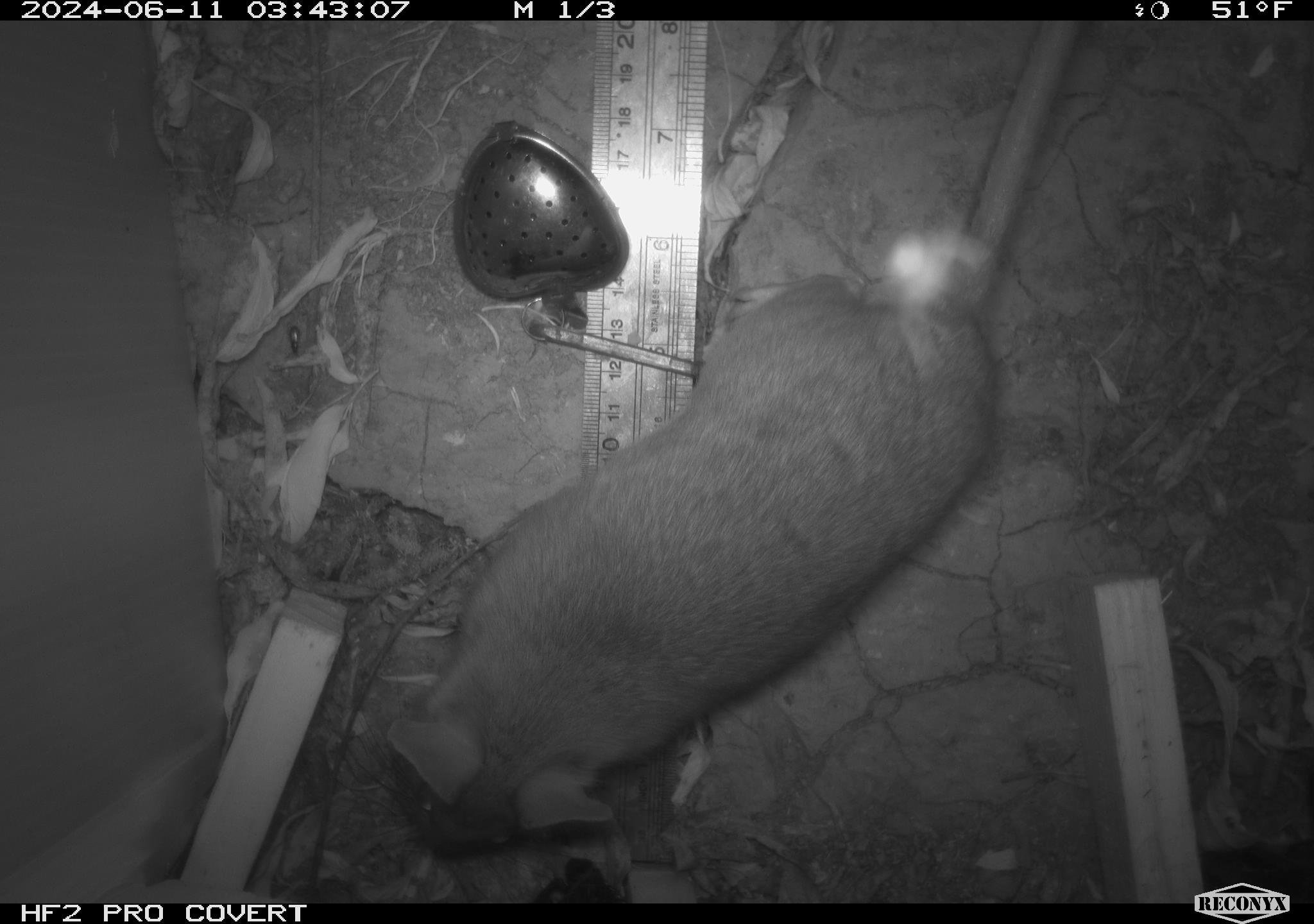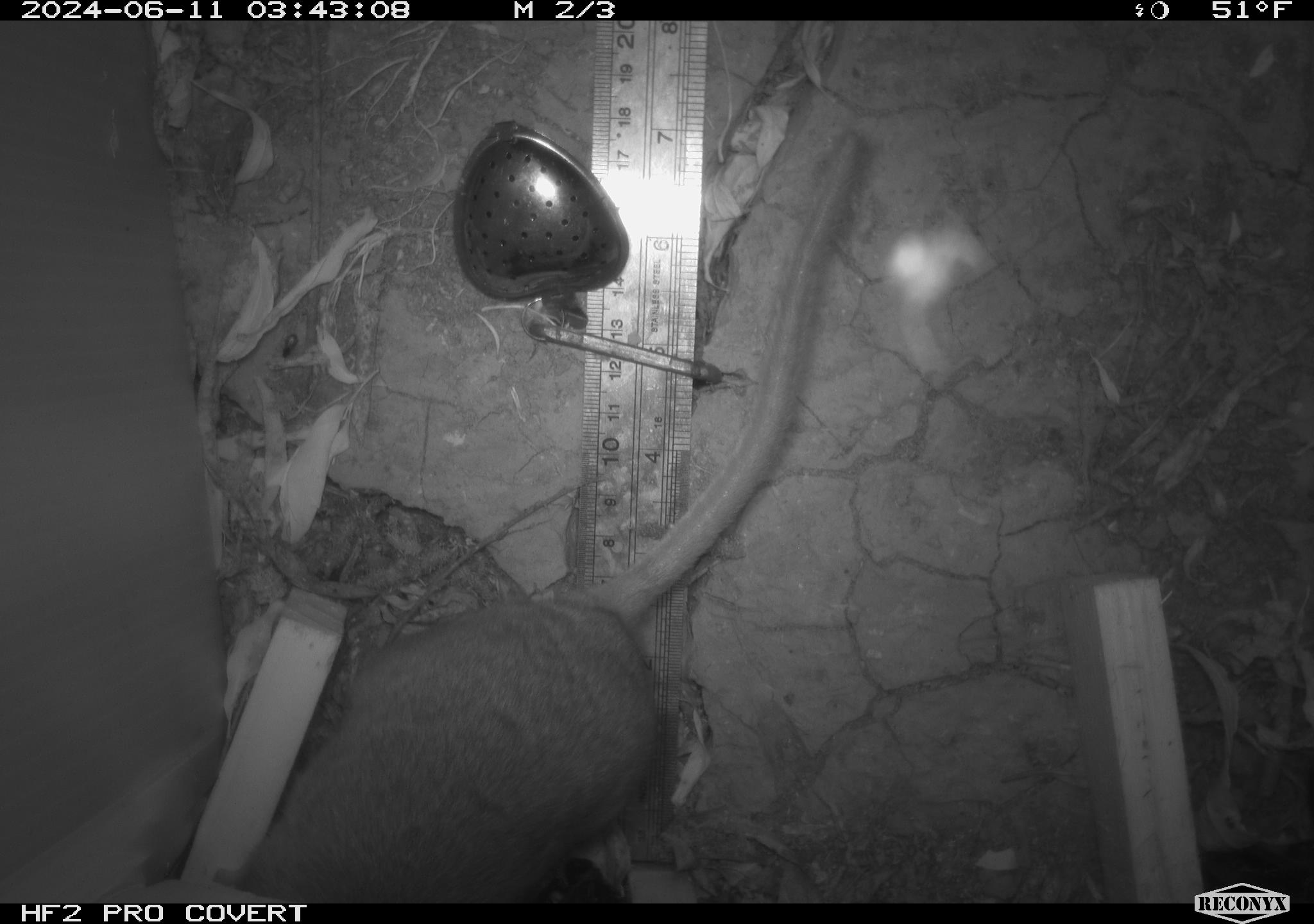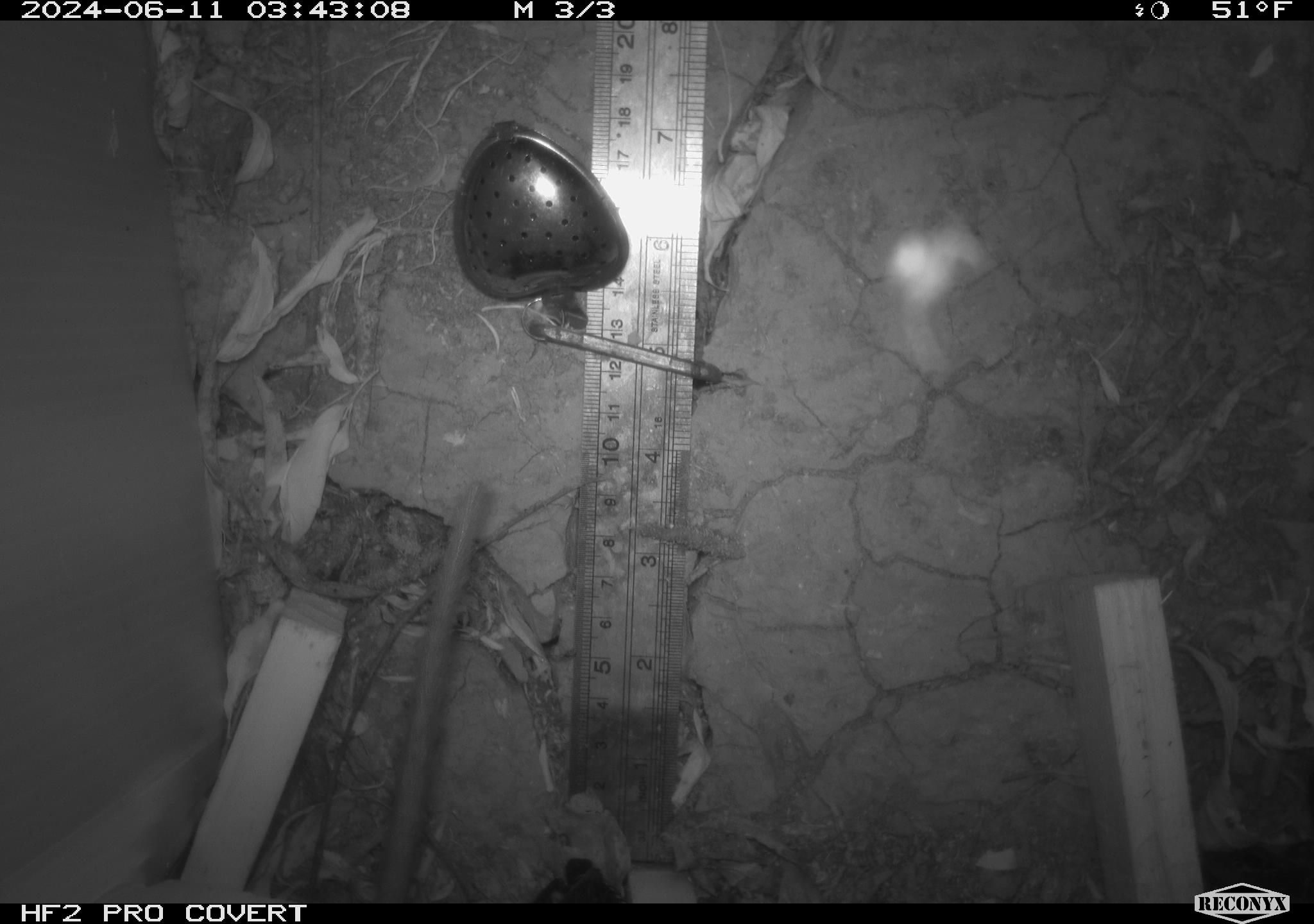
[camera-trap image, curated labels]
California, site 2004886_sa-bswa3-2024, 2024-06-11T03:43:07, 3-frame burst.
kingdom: Animalia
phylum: Chordata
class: Mammalia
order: Rodentia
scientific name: Rodentia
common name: woodrat or rat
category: woodrat or rat species